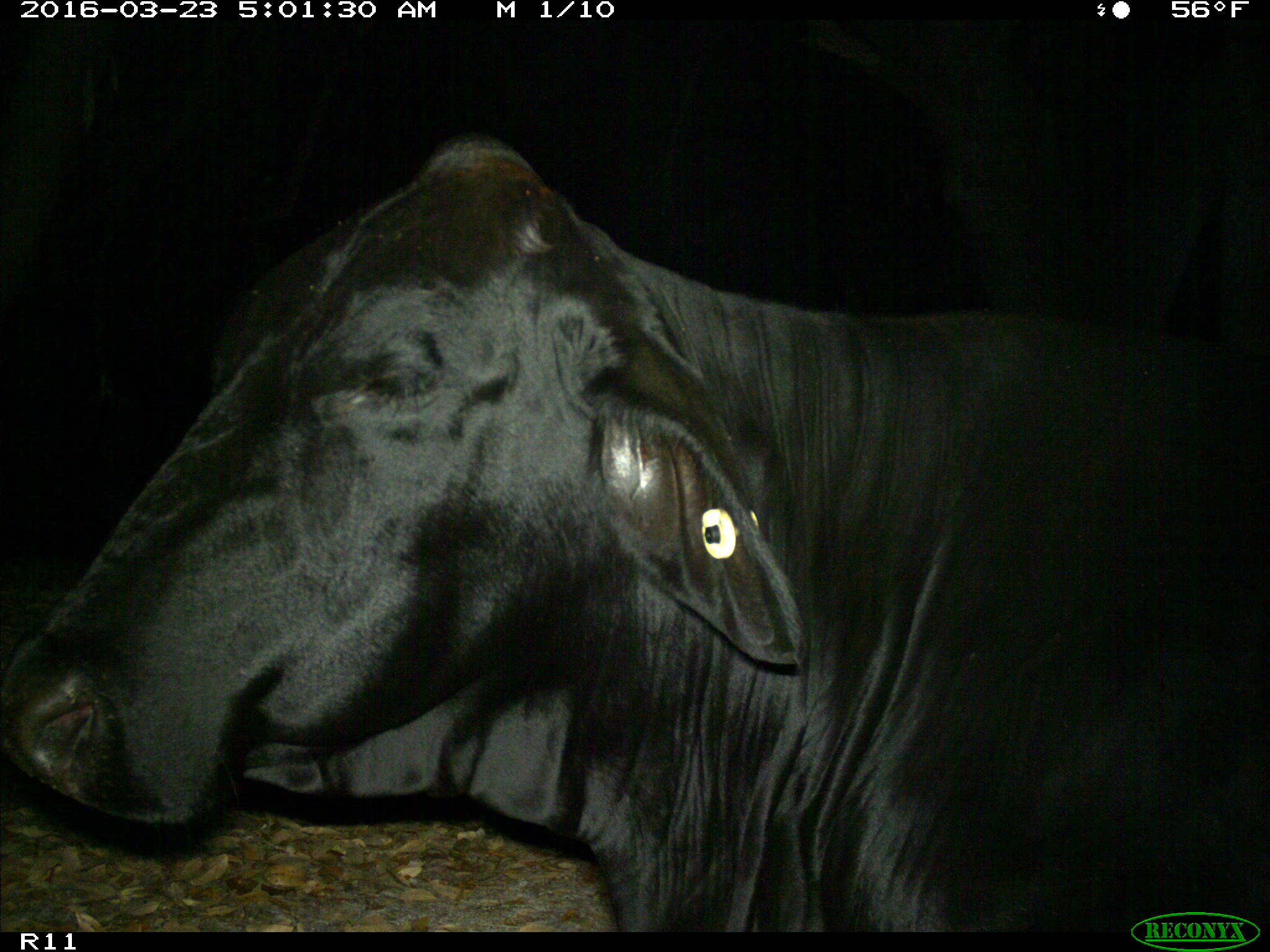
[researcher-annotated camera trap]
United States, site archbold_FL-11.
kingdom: Animalia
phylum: Chordata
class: Mammalia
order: Artiodactyla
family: Bovidae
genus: Bos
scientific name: Bos taurus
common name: domestic cow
Bos taurus (domestic cow).